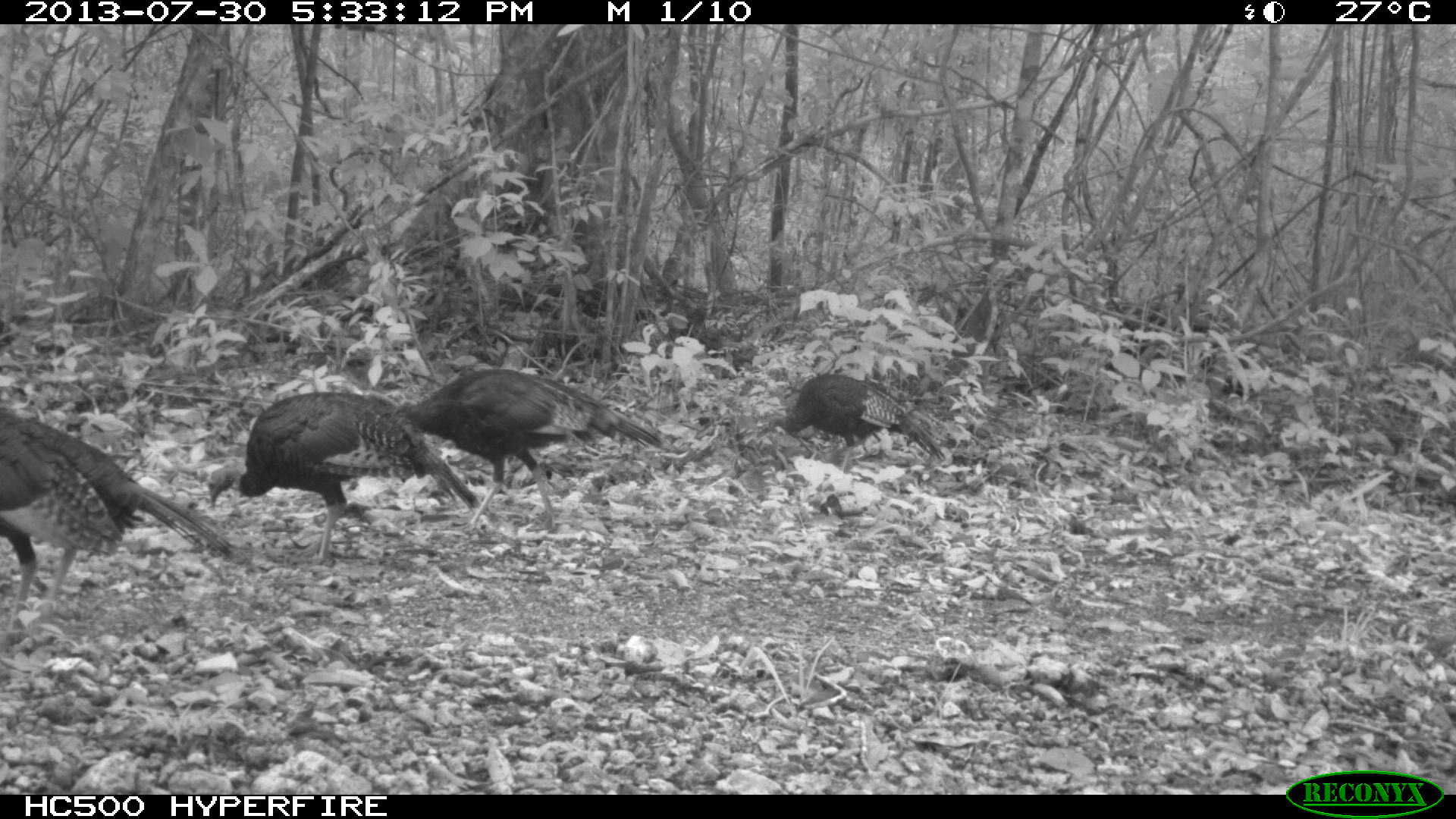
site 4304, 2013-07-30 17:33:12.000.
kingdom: Animalia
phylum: Chordata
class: Aves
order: Galliformes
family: Phasianidae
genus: Meleagris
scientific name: Meleagris ocellata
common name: ocellated turkey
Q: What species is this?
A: Meleagris ocellata (ocellated turkey).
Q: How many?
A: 4.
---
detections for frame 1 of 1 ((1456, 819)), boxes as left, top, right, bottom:
meleagris ocellata: 0, 404, 235, 613; 204, 391, 478, 566; 400, 364, 664, 527; 761, 370, 945, 473